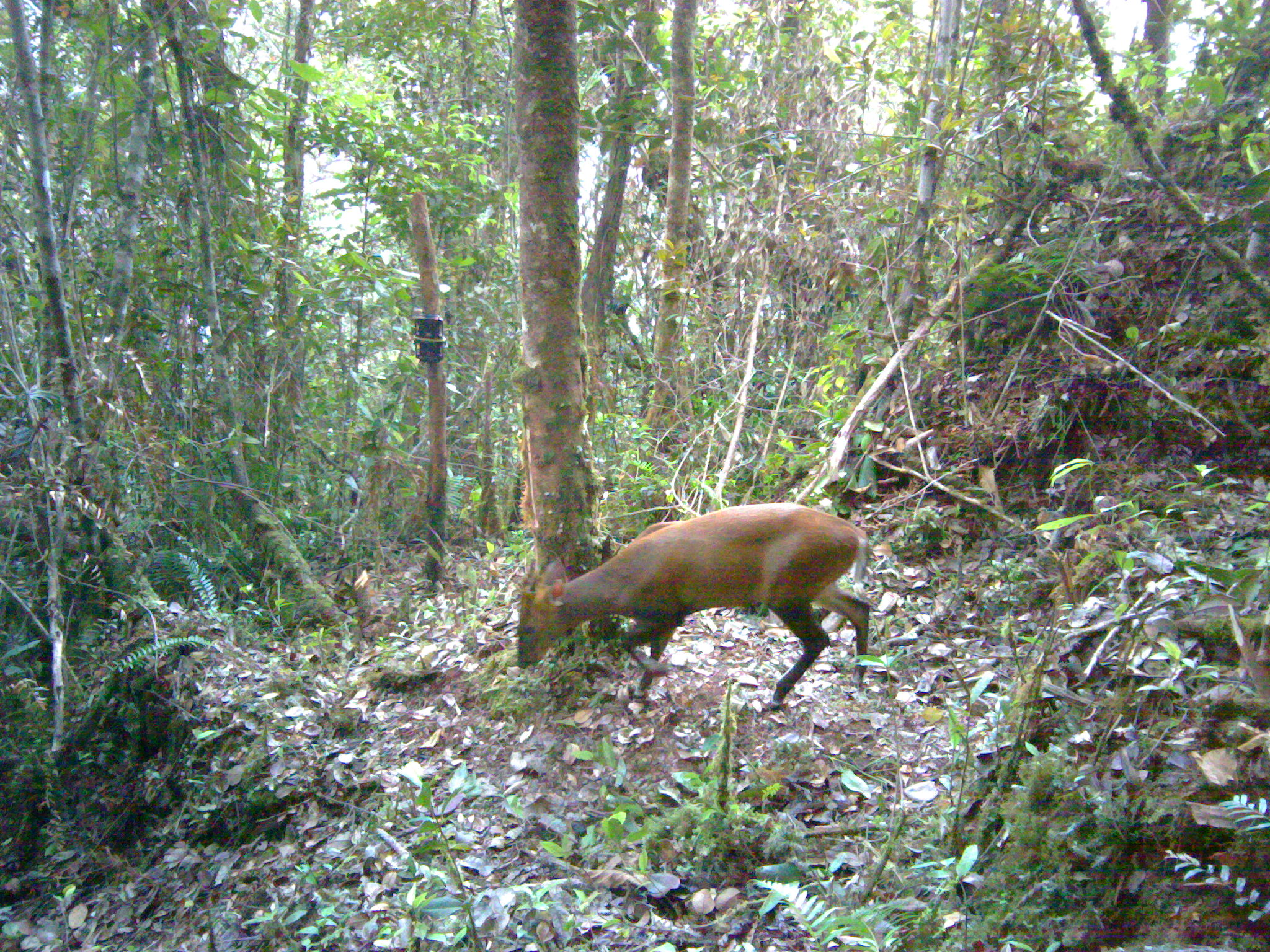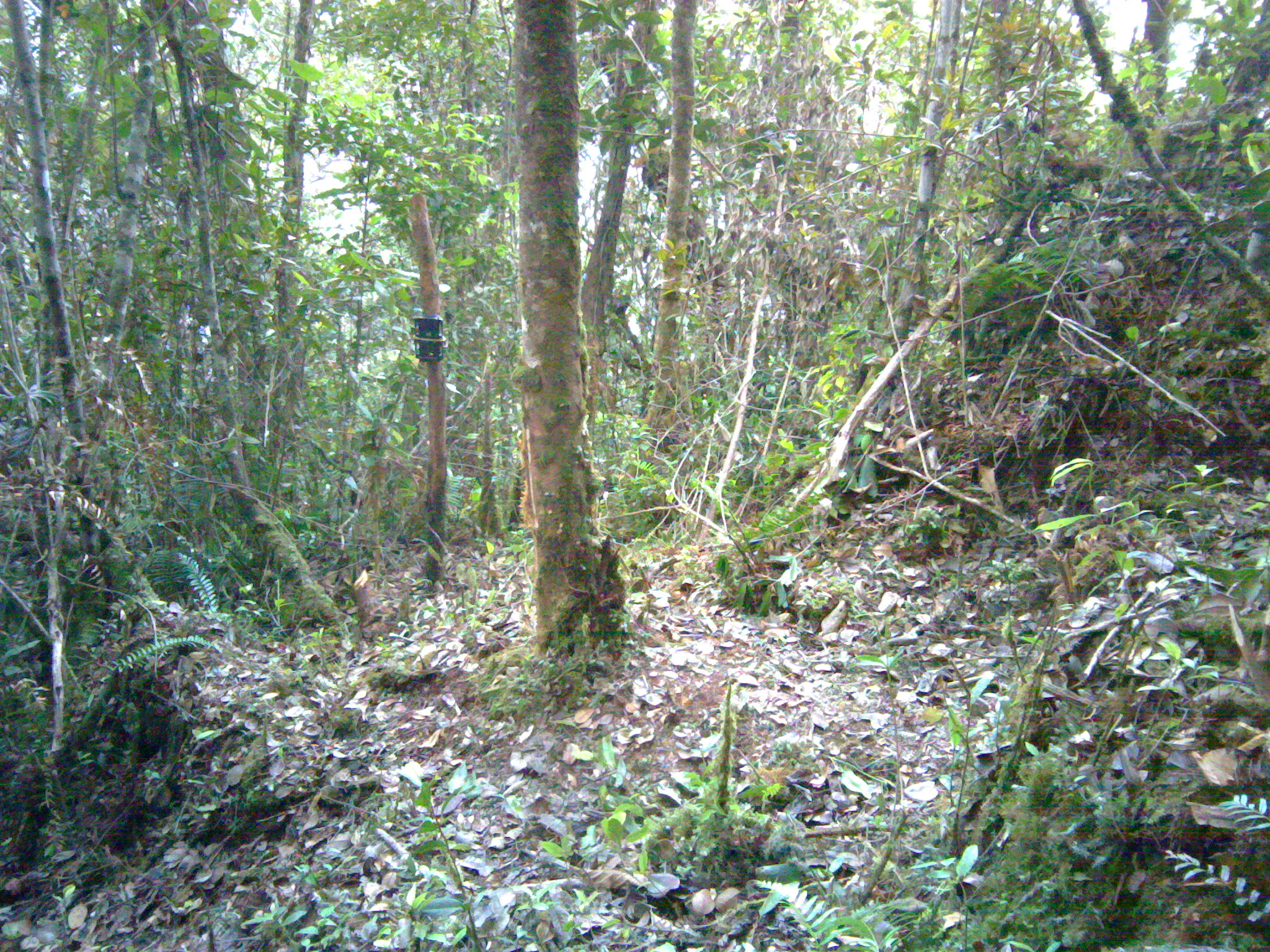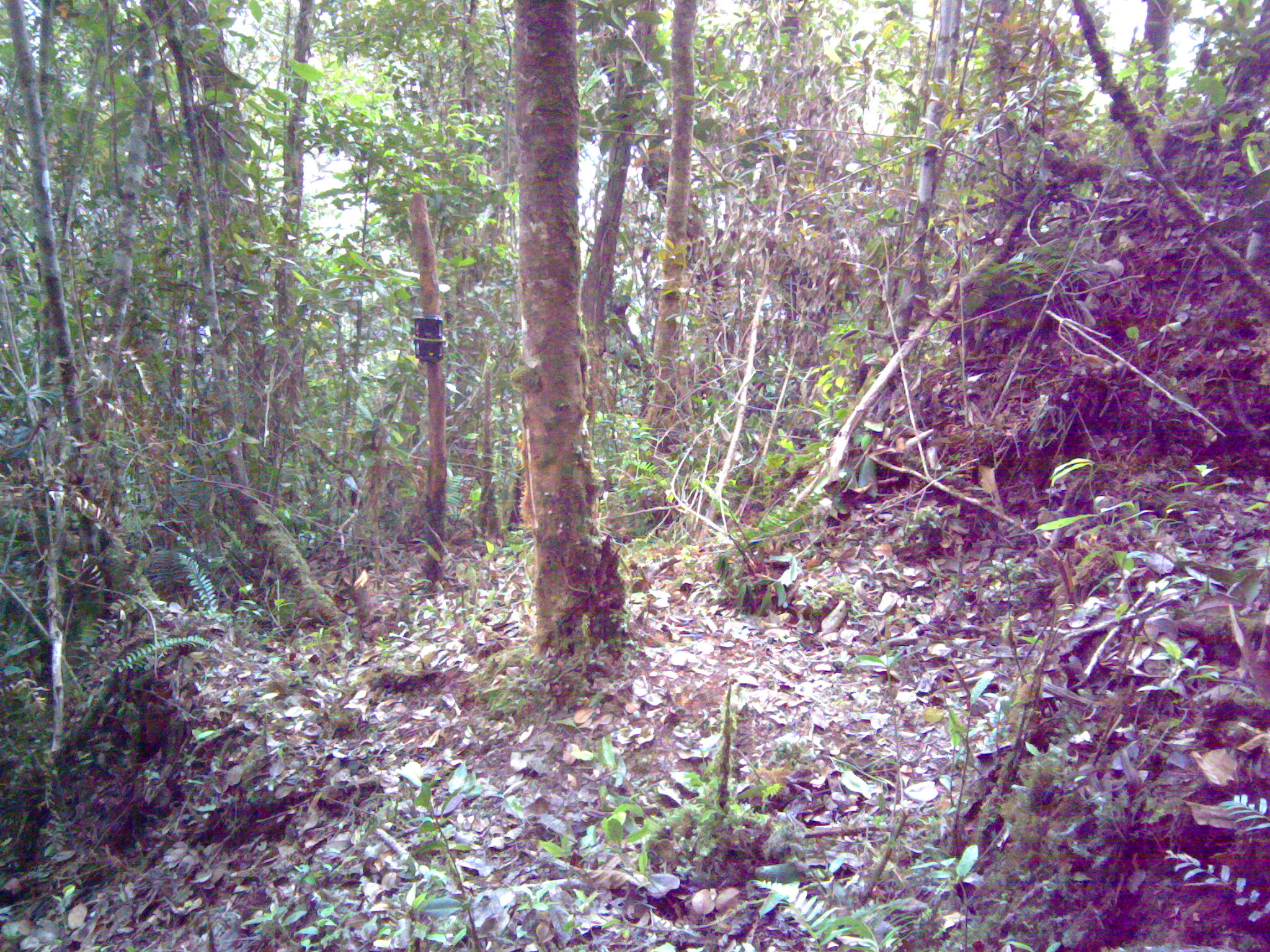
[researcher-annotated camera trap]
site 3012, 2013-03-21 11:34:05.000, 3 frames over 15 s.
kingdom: Animalia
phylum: Chordata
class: Mammalia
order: Artiodactyla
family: Cervidae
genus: Muntiacus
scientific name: Muntiacus muntjak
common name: southern red muntjac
Muntiacus muntjak (southern red muntjac), count 1.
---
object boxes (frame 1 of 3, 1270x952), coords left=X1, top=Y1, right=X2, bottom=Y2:
muntiacus muntjak: left=515, top=501, right=871, bottom=710